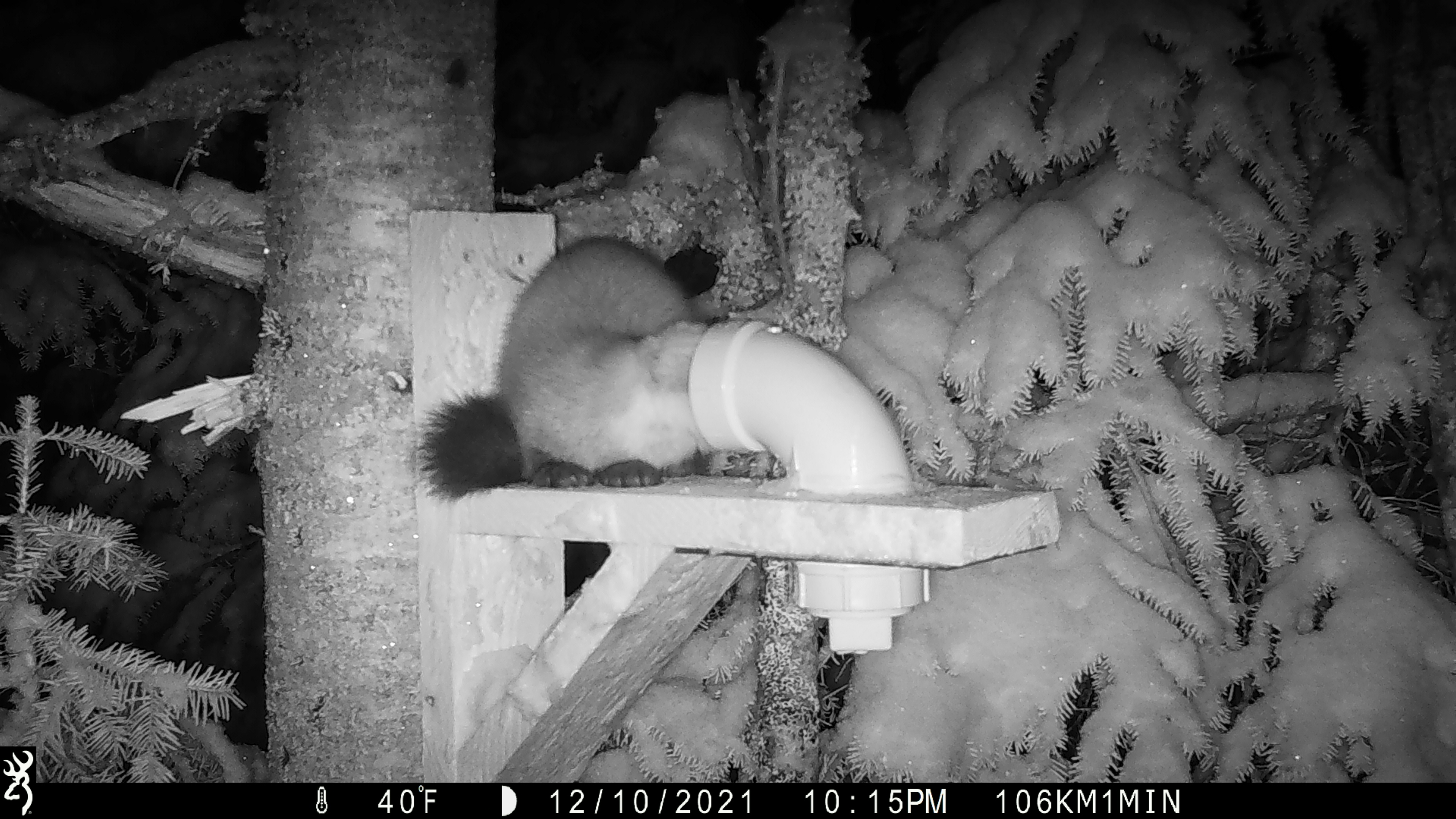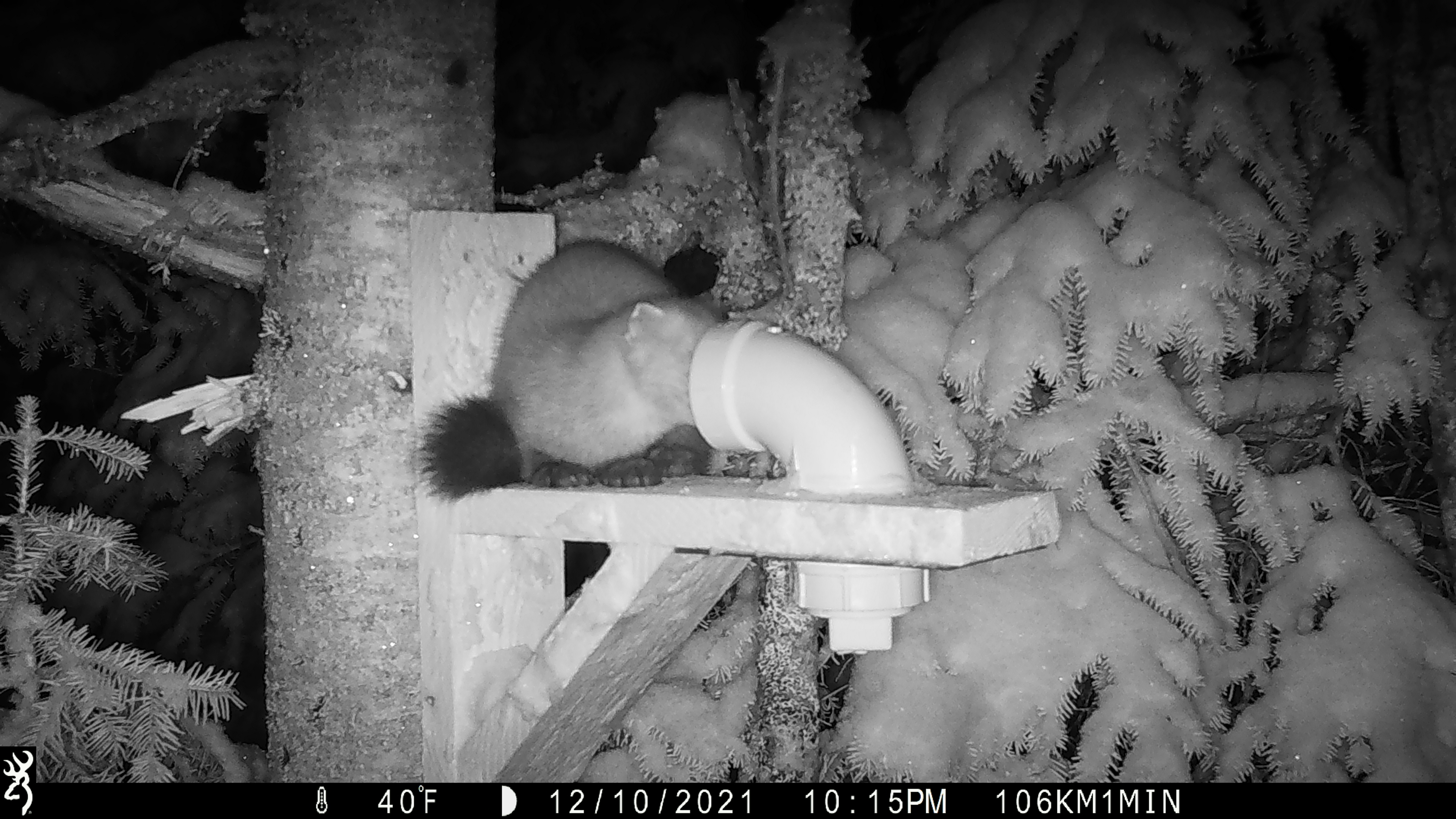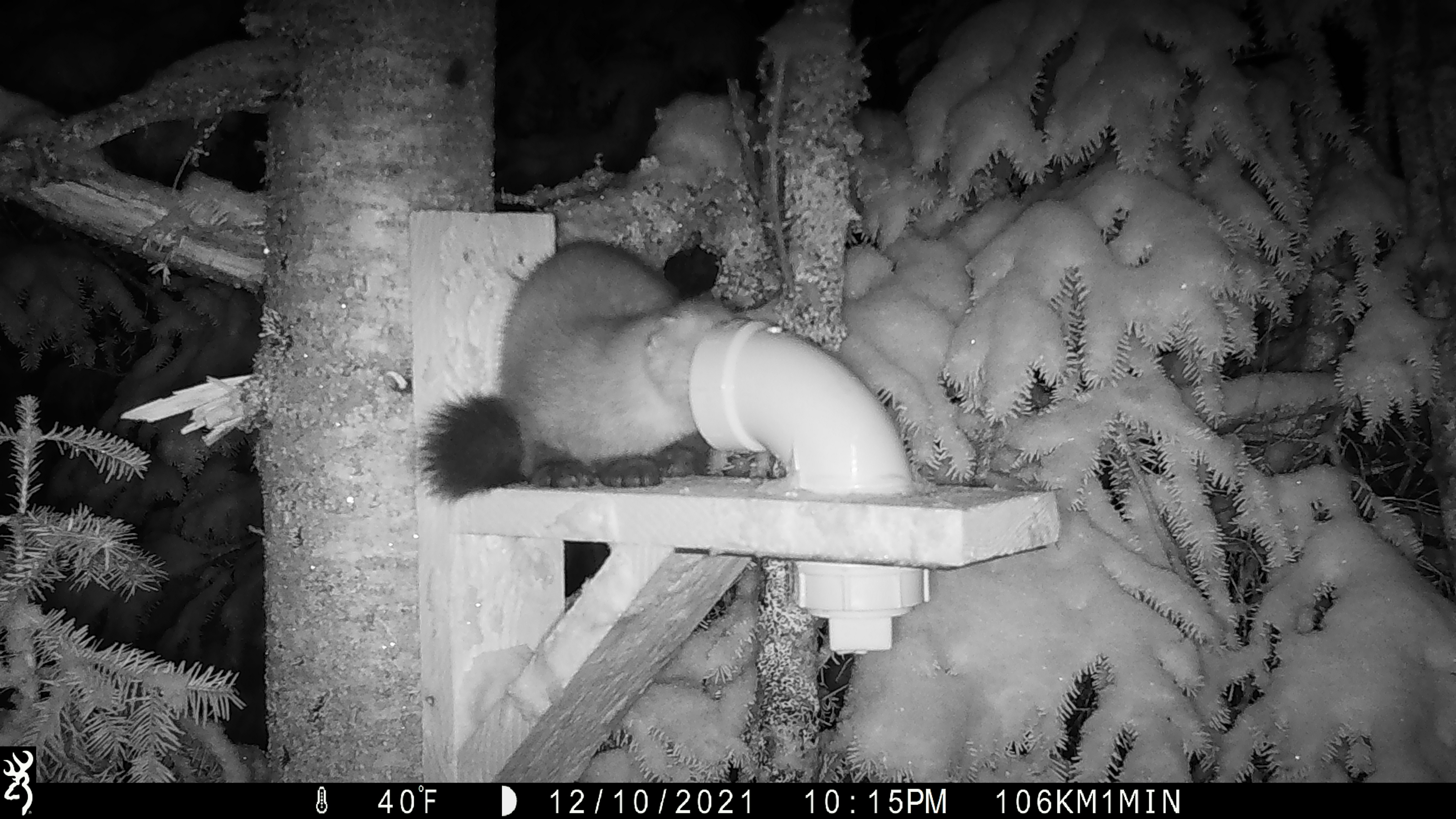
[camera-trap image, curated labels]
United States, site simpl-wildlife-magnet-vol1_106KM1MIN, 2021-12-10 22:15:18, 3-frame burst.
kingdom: Animalia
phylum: Chordata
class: Mammalia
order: Carnivora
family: Mustelidae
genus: Martes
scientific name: Martes americana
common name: american marten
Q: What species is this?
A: American marten (Martes americana).